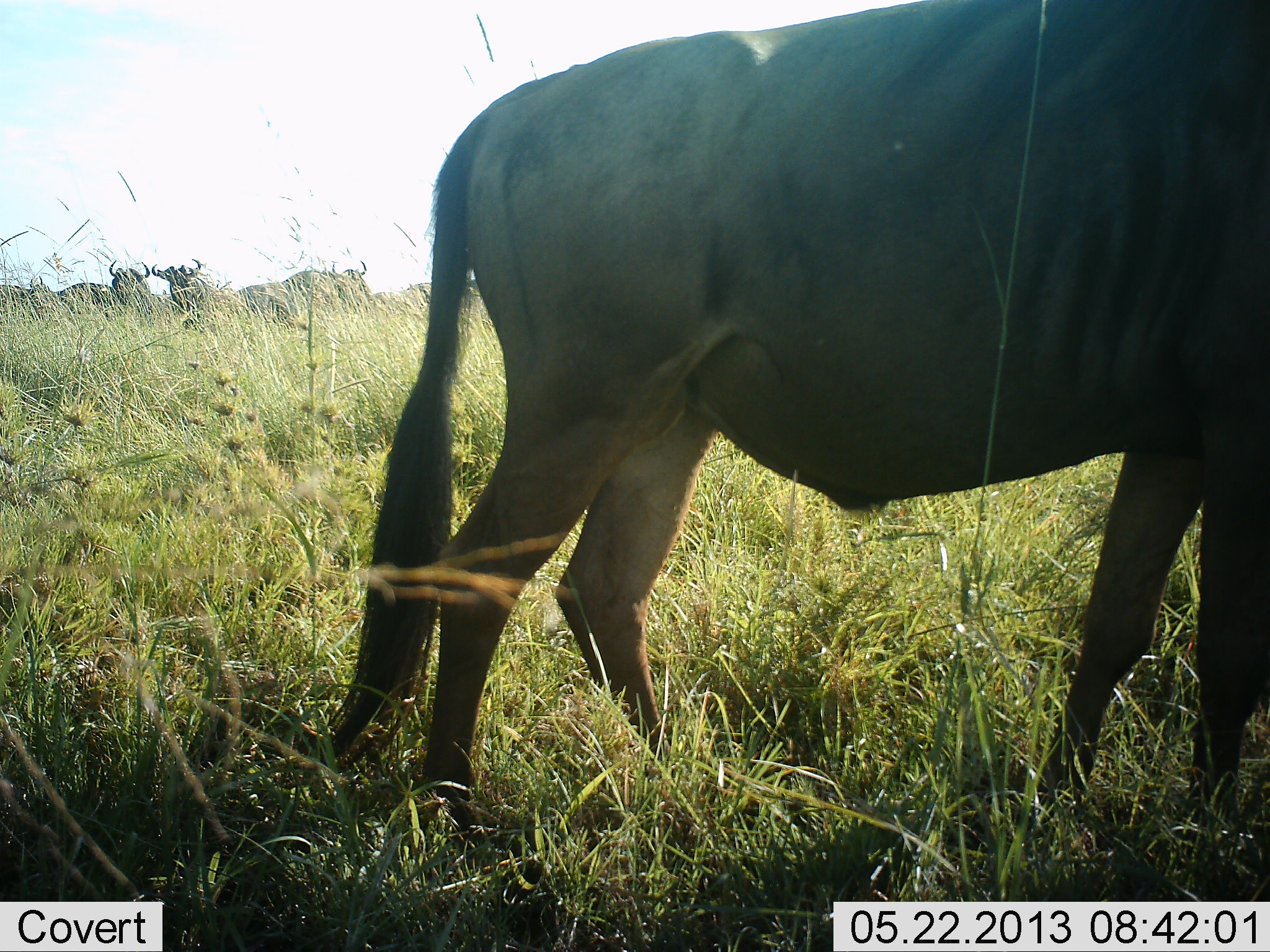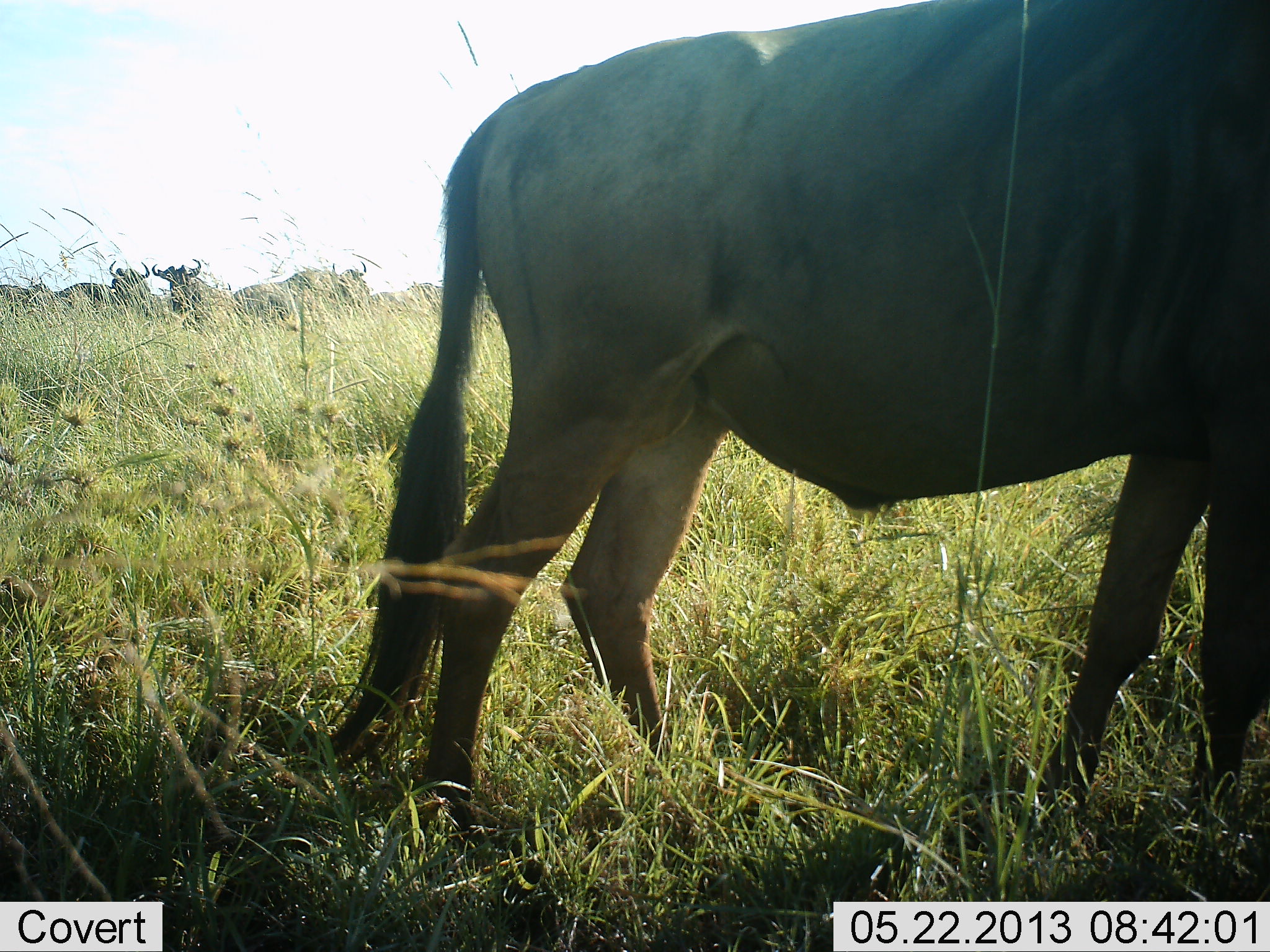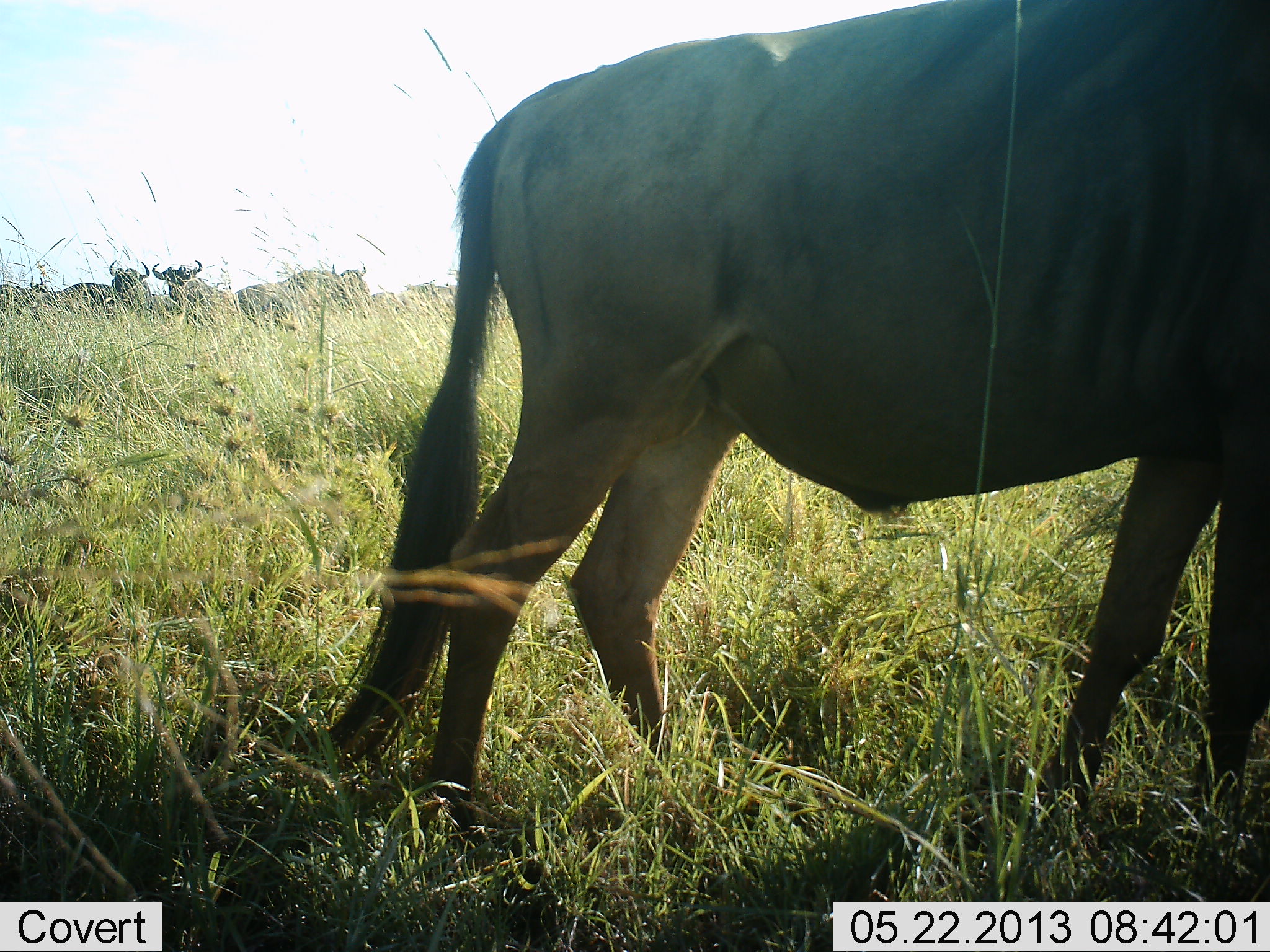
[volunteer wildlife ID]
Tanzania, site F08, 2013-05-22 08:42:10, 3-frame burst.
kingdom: Animalia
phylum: Chordata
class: Mammalia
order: Artiodactyla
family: Bovidae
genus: Connochaetes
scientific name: Connochaetes taurinus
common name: blue wildebeest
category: wildebeest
Wildebeest (blue wildebeest) (Connochaetes taurinus), count 7. Behavior (volunteer vote fractions): standing 94%, resting 0%, moving 6%, interacting 0%. Young present (vote fraction): 0%. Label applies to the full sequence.